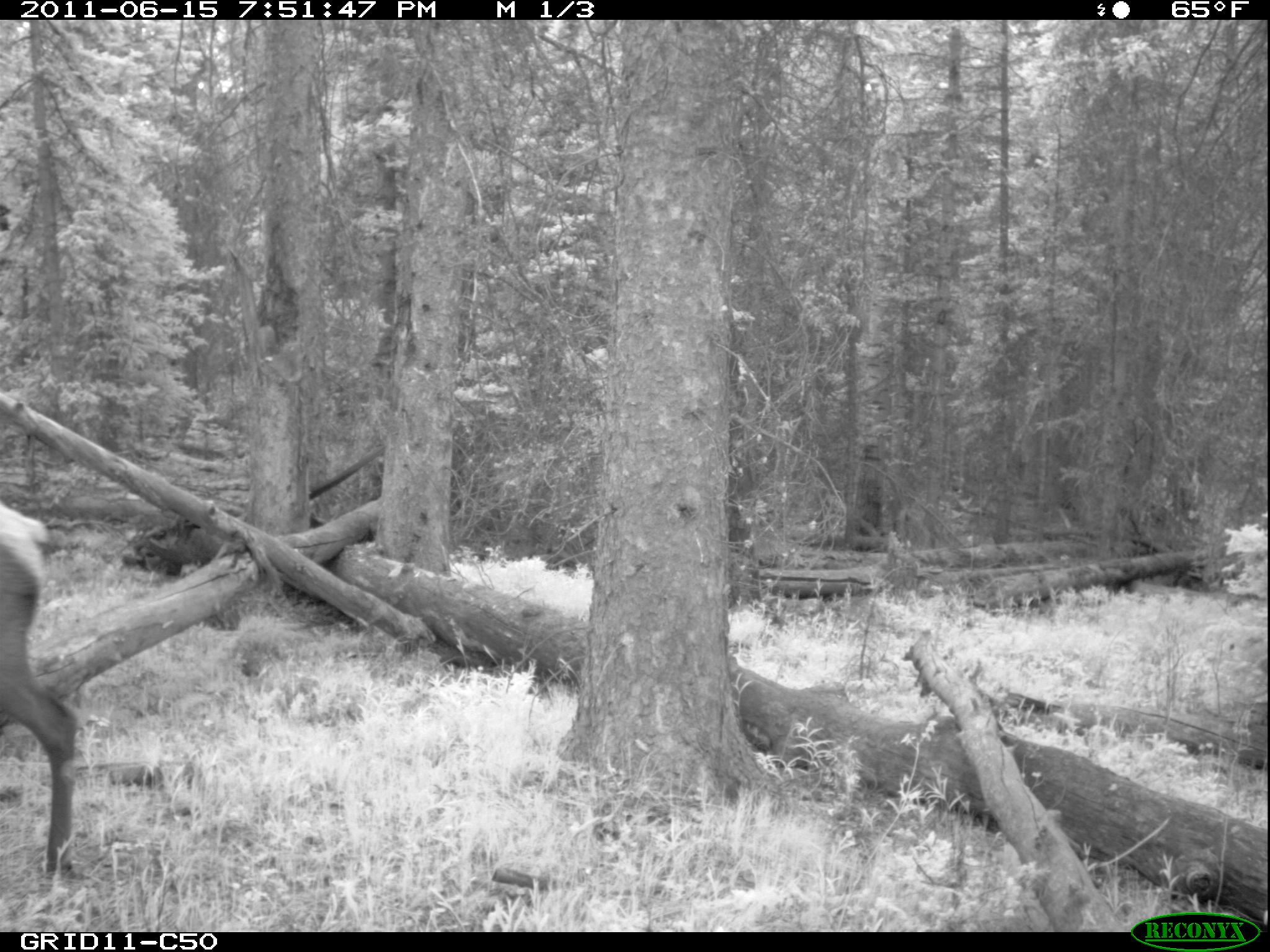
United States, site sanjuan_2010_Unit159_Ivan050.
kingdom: Animalia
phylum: Chordata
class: Mammalia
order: Artiodactyla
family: Cervidae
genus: Cervus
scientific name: Cervus elaphus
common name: red deer